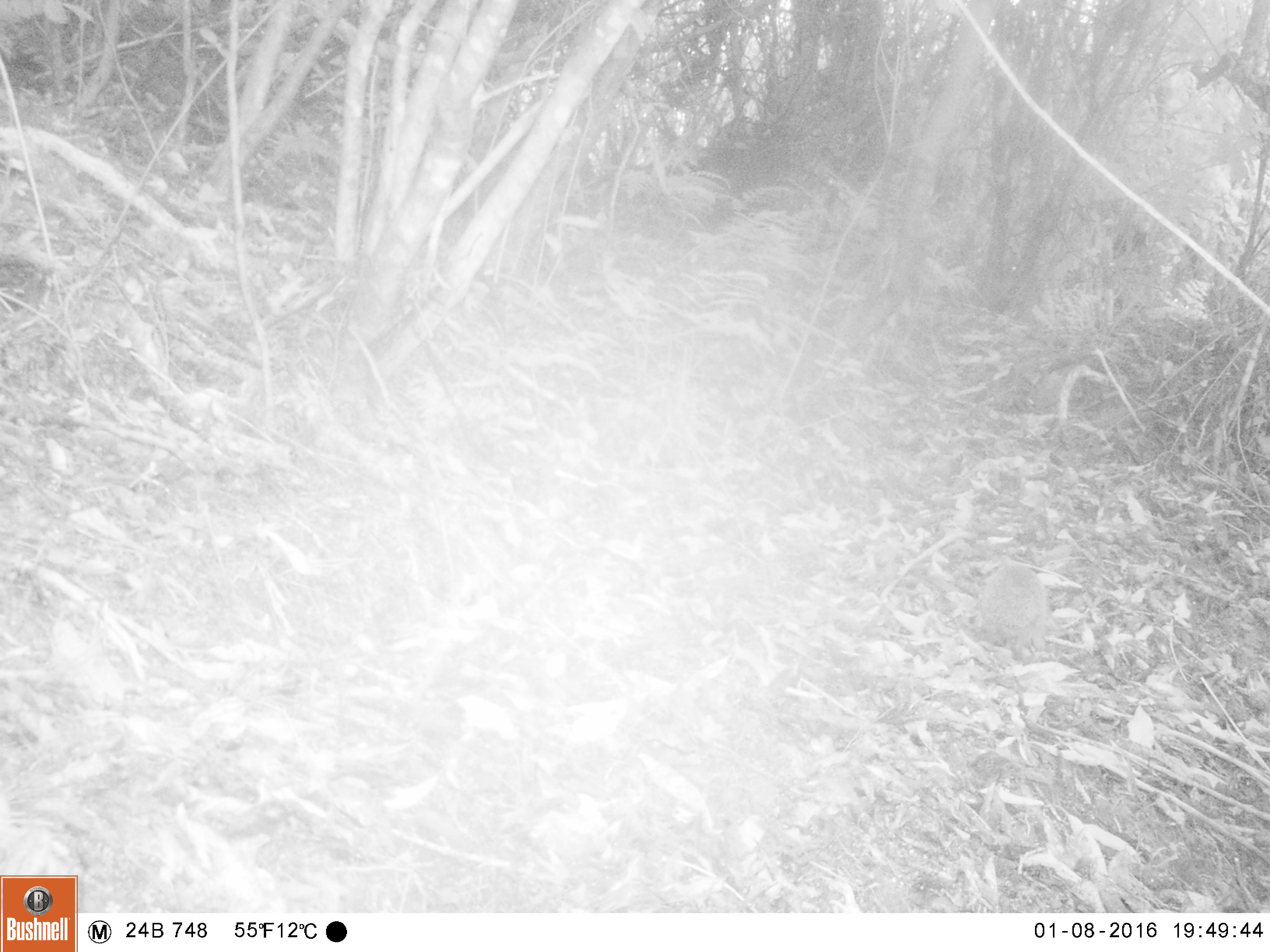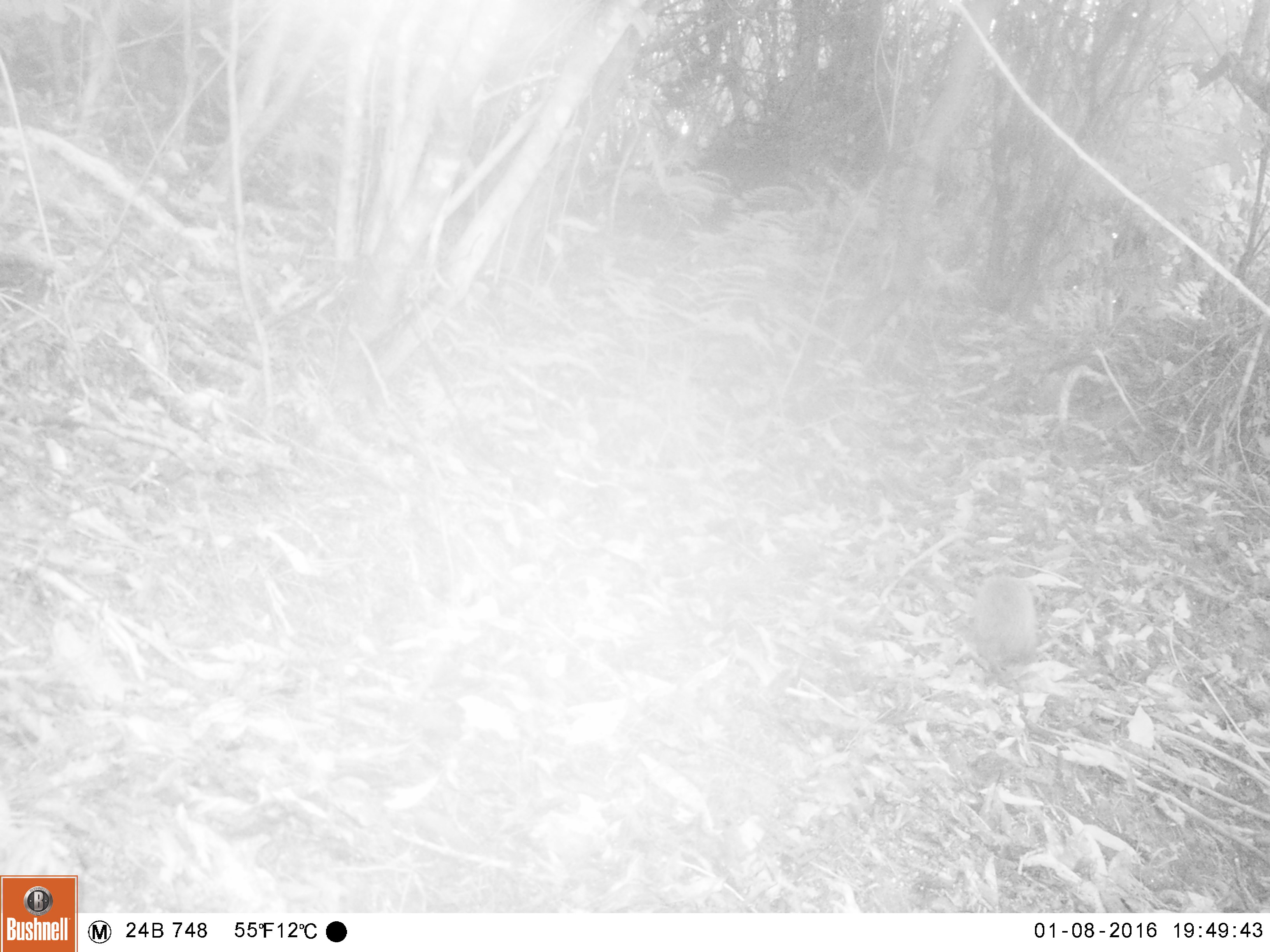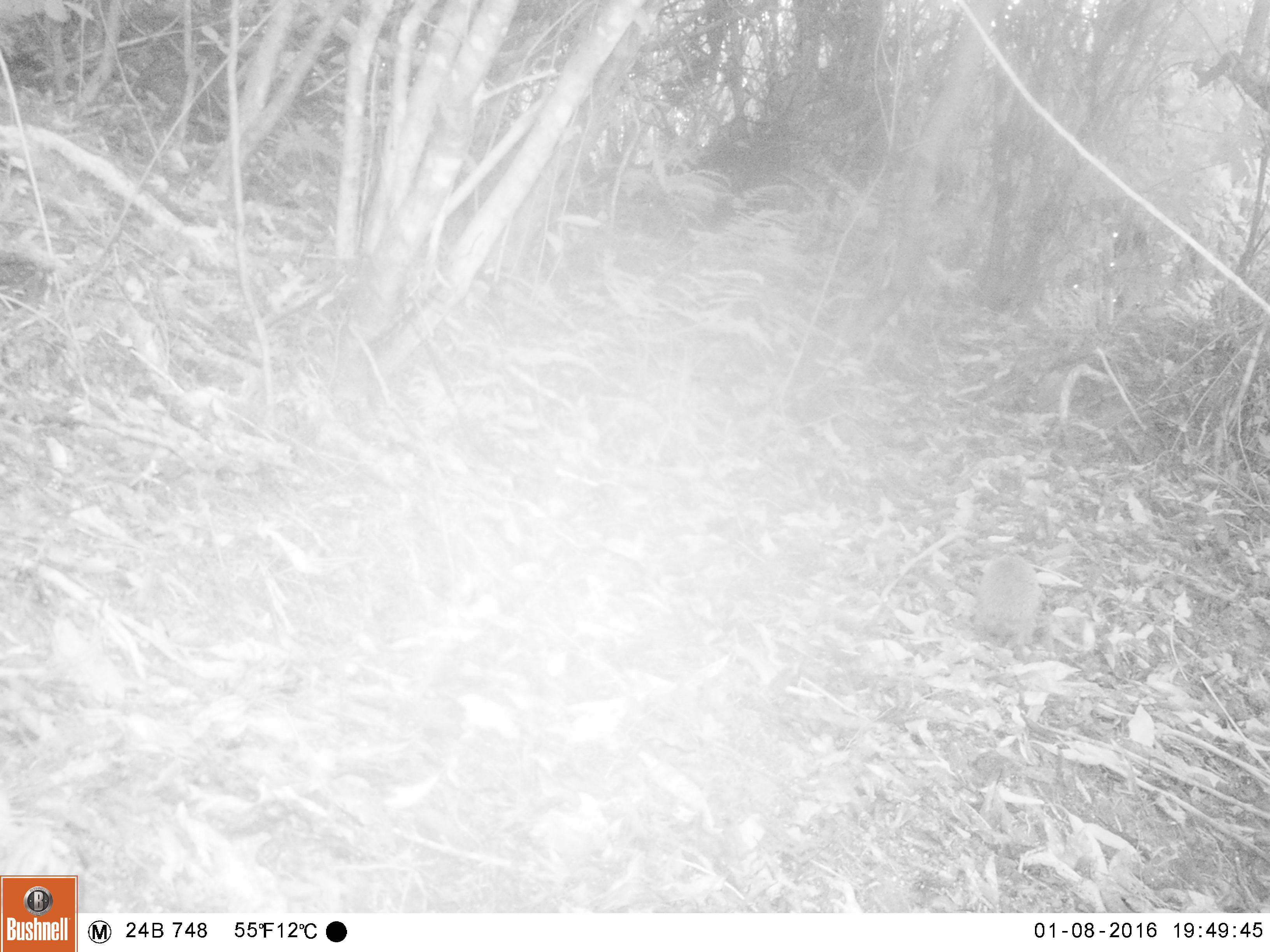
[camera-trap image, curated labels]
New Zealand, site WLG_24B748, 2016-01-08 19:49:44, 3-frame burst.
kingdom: Animalia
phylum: Chordata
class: Mammalia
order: Eulipotyphla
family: Erinaceidae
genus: Erinaceus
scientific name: Erinaceus europaeus europaeus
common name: european hedgehog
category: hedgehog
Hedgehog (european hedgehog) (Erinaceus europaeus europaeus).